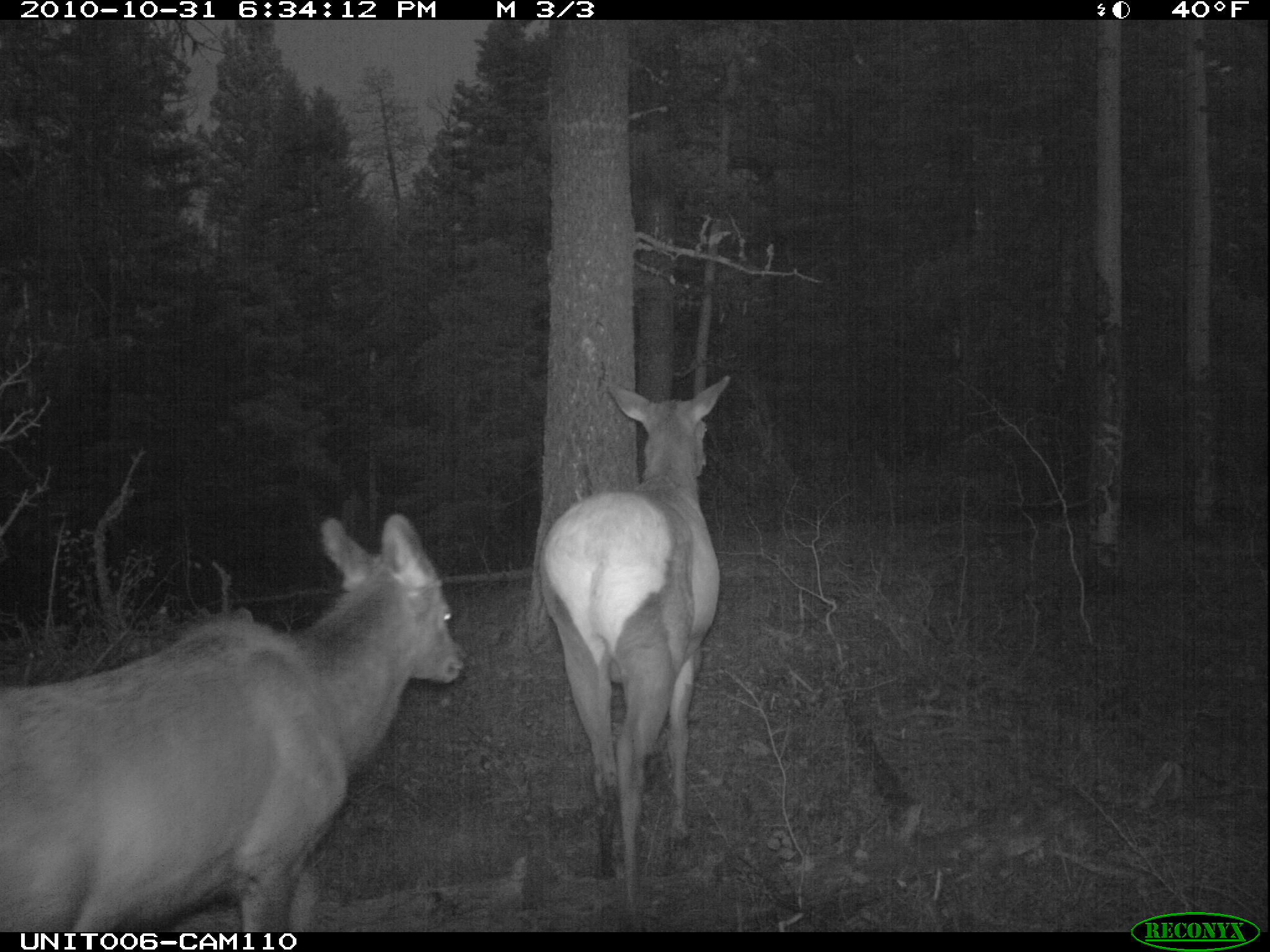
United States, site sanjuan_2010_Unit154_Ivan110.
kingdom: Animalia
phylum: Chordata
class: Mammalia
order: Artiodactyla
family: Cervidae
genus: Cervus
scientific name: Cervus elaphus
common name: red deer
Cervus elaphus (red deer).